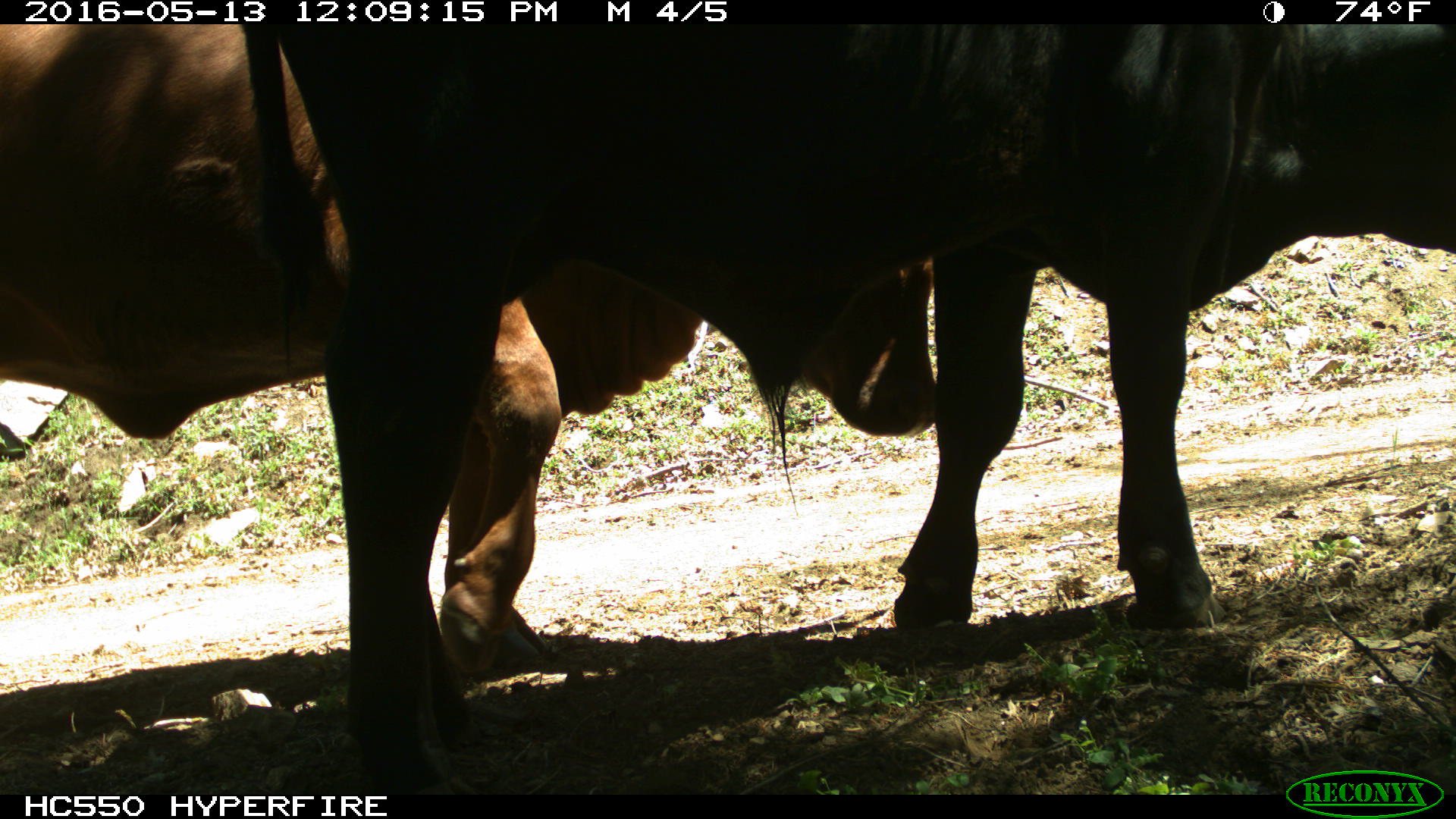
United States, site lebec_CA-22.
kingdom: Animalia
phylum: Chordata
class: Mammalia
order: Artiodactyla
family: Bovidae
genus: Bos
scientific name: Bos taurus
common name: domestic cow